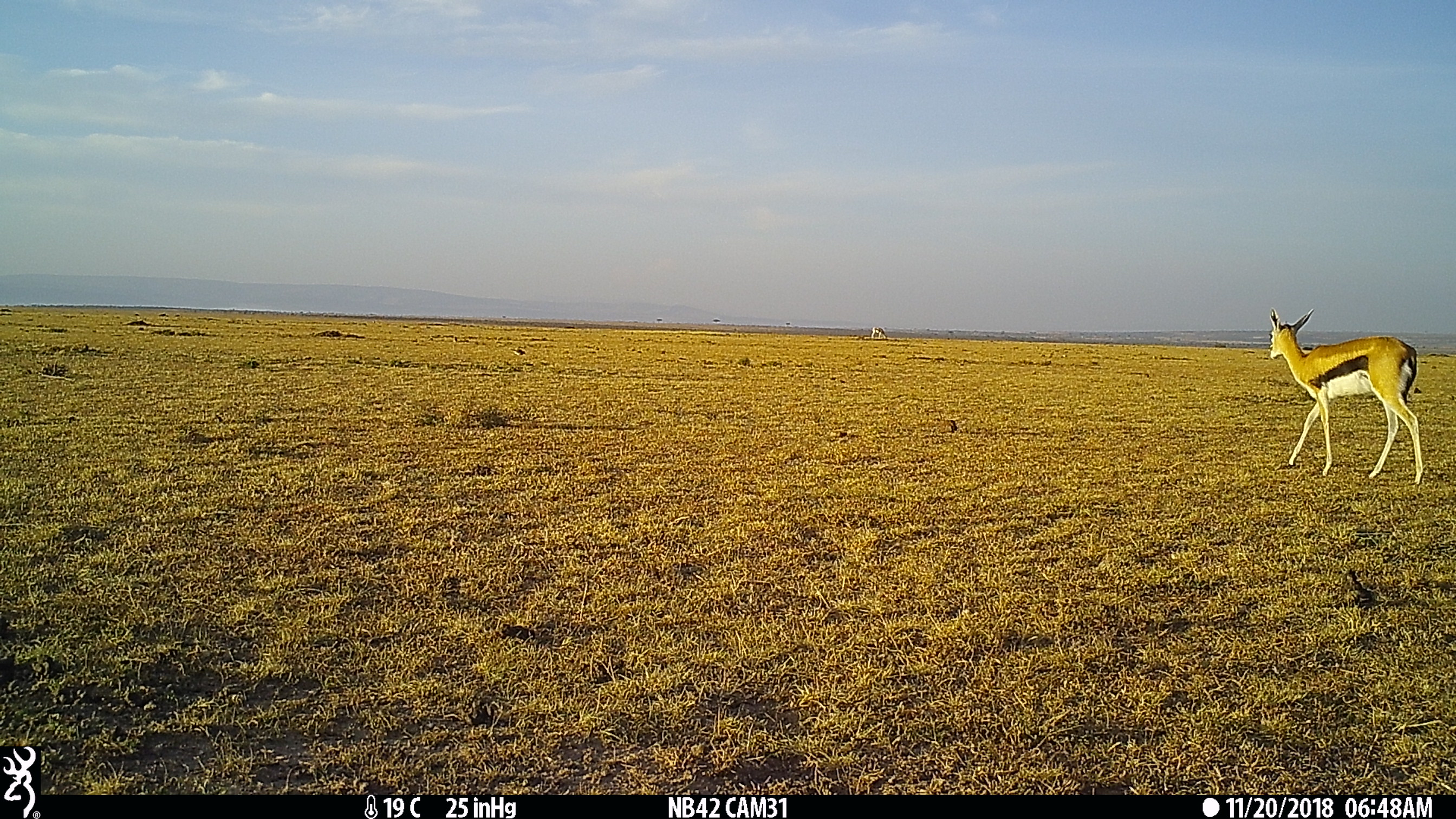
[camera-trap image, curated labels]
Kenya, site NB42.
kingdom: Animalia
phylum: Chordata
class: Mammalia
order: Artiodactyla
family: Bovidae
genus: Eudorcas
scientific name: Eudorcas thomsonii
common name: thomon's gazelle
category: gazelle thomsons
Gazelle thomsons (thomon's gazelle) (Eudorcas thomsonii).